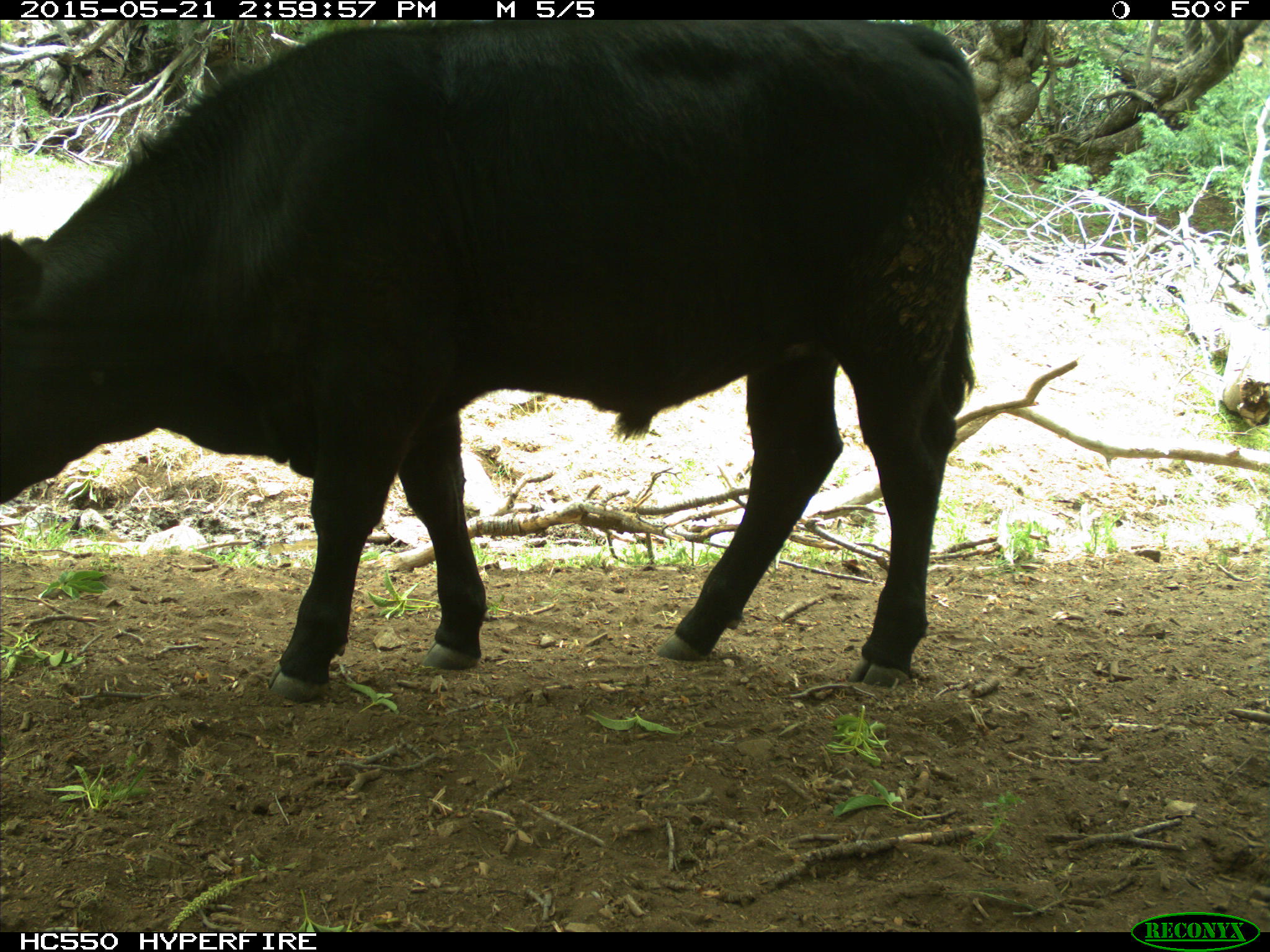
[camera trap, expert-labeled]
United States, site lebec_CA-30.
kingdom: Animalia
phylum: Chordata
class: Mammalia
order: Artiodactyla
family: Bovidae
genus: Bos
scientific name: Bos taurus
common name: domestic cow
Bos taurus (domestic cow).